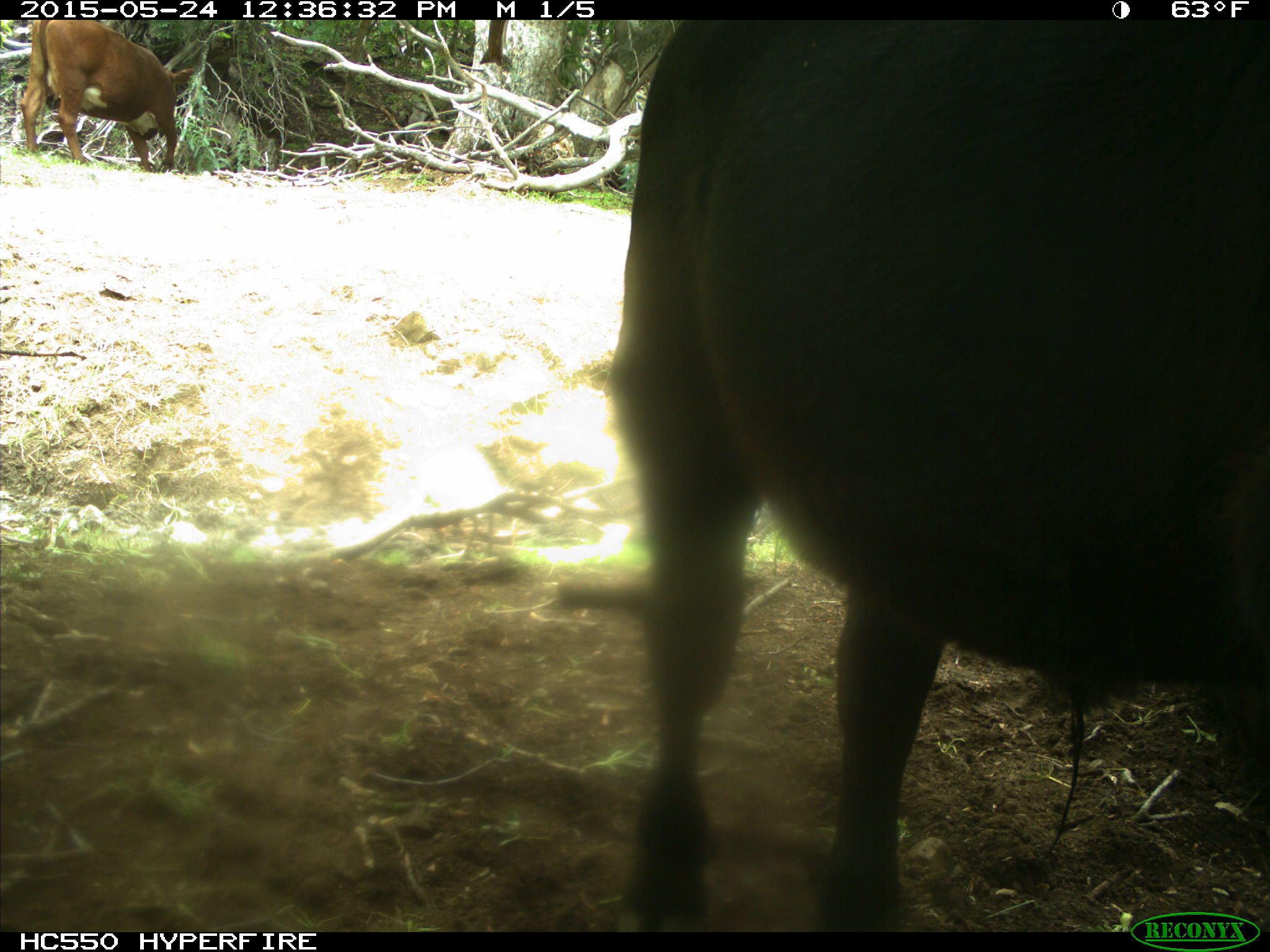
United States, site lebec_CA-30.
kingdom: Animalia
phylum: Chordata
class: Mammalia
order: Artiodactyla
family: Bovidae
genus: Bos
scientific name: Bos taurus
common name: domestic cow